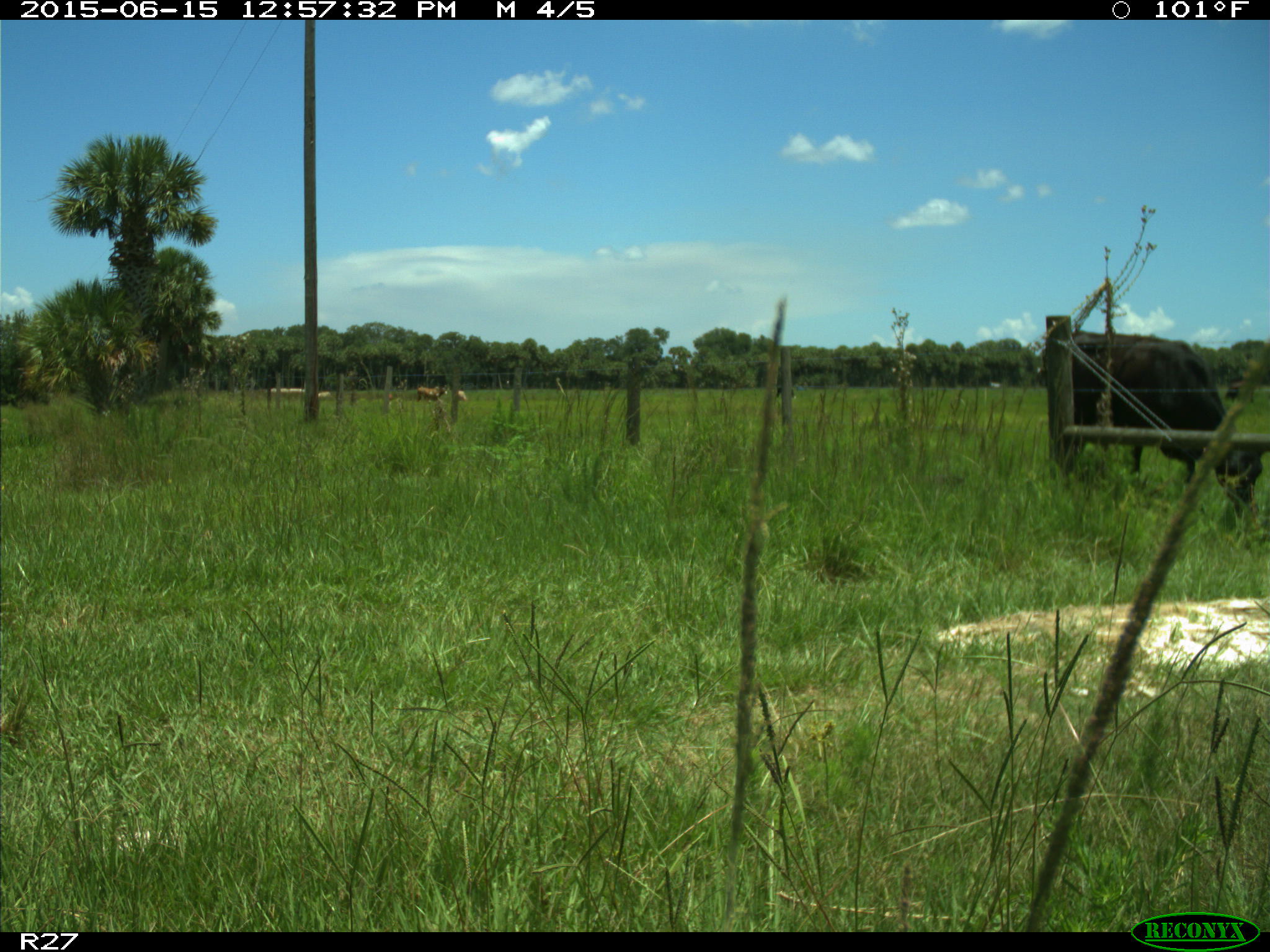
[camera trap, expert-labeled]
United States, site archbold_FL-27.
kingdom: Animalia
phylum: Chordata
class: Mammalia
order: Artiodactyla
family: Bovidae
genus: Bos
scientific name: Bos taurus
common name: domestic cow